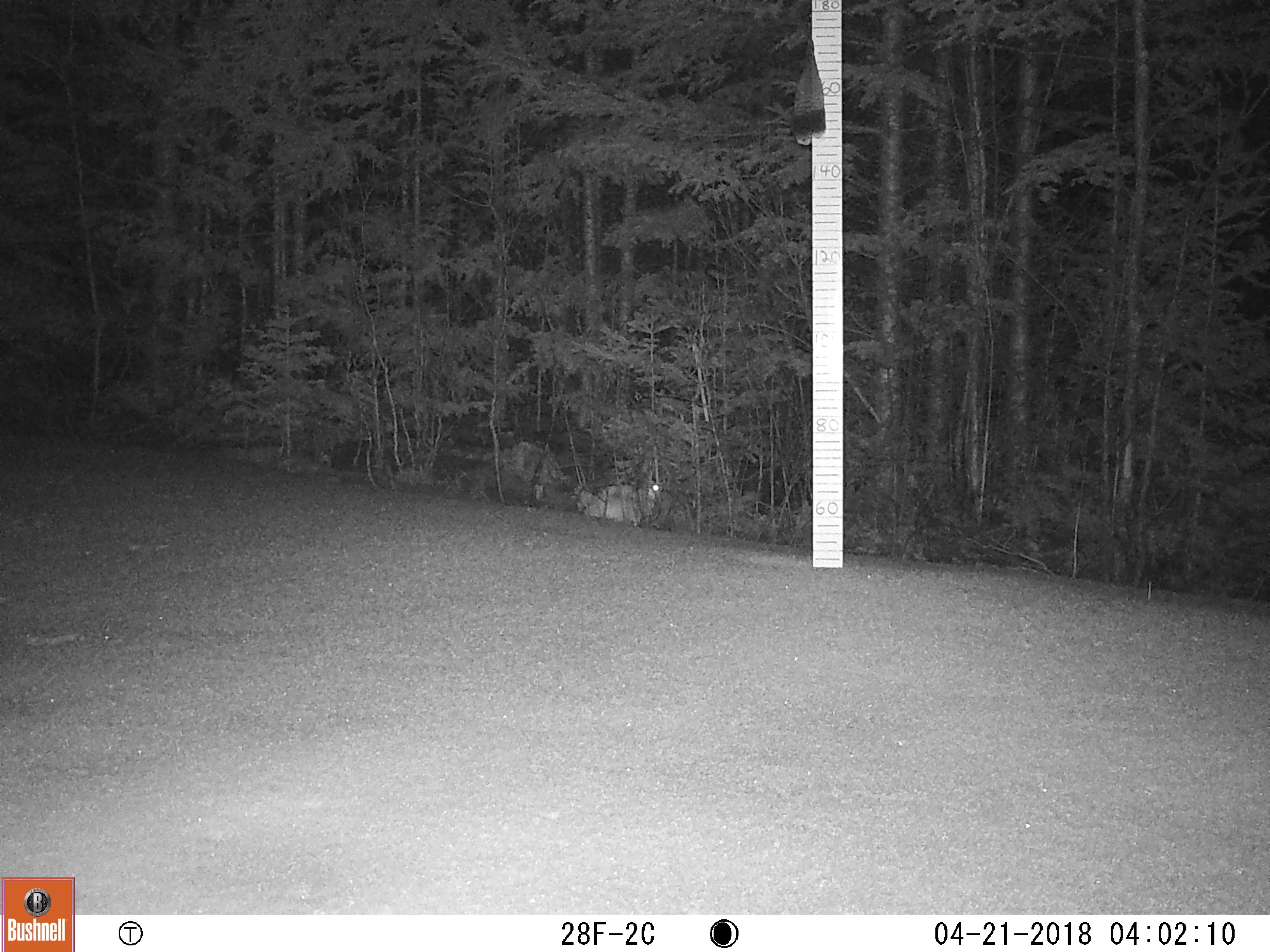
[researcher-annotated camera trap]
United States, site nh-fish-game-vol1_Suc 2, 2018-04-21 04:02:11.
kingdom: Animalia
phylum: Chordata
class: Mammalia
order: Lagomorpha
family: Leporidae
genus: Lepus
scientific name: Lepus americanus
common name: snowshoe hare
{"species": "snowshoe hare (Lepus americanus)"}